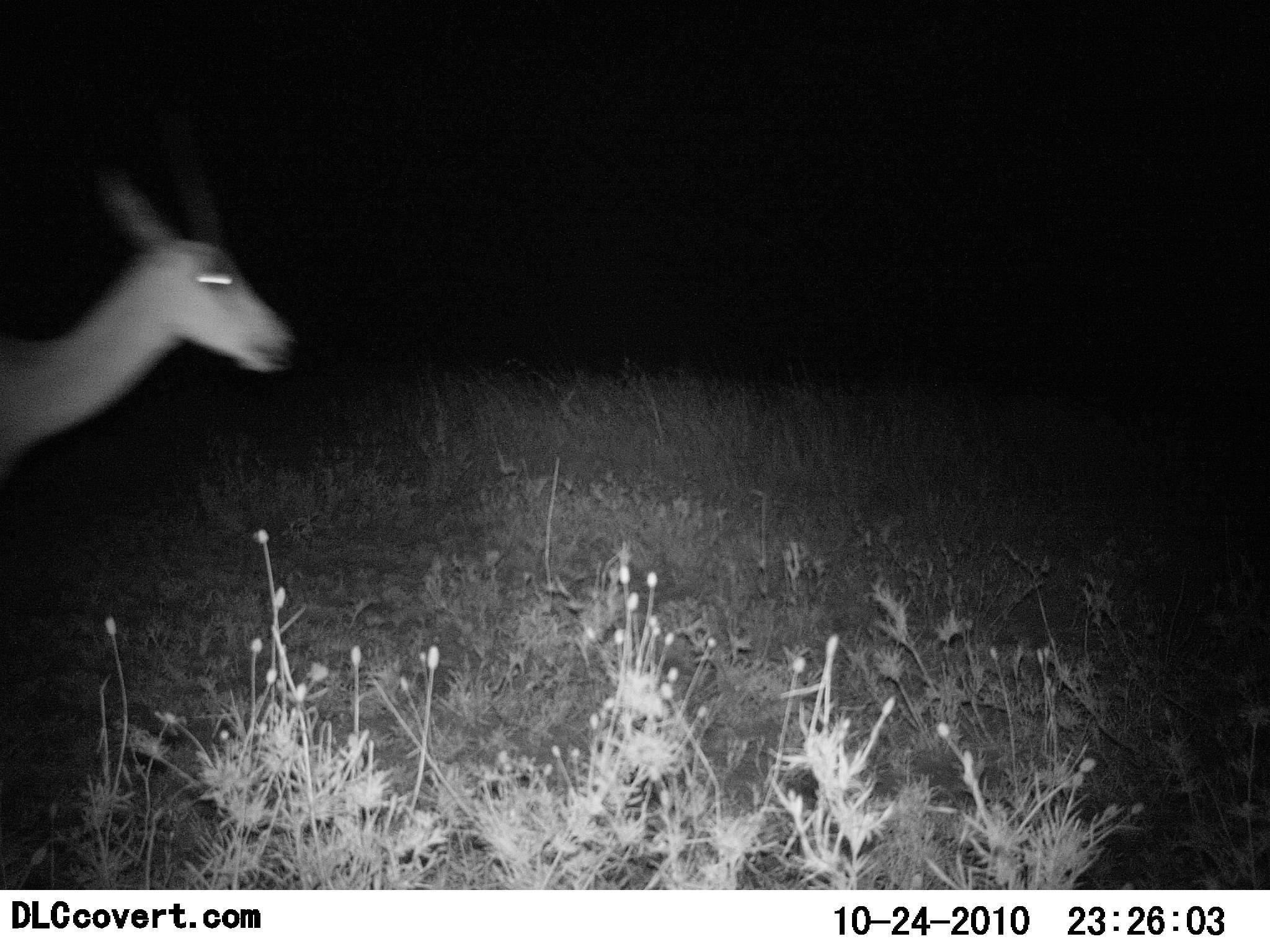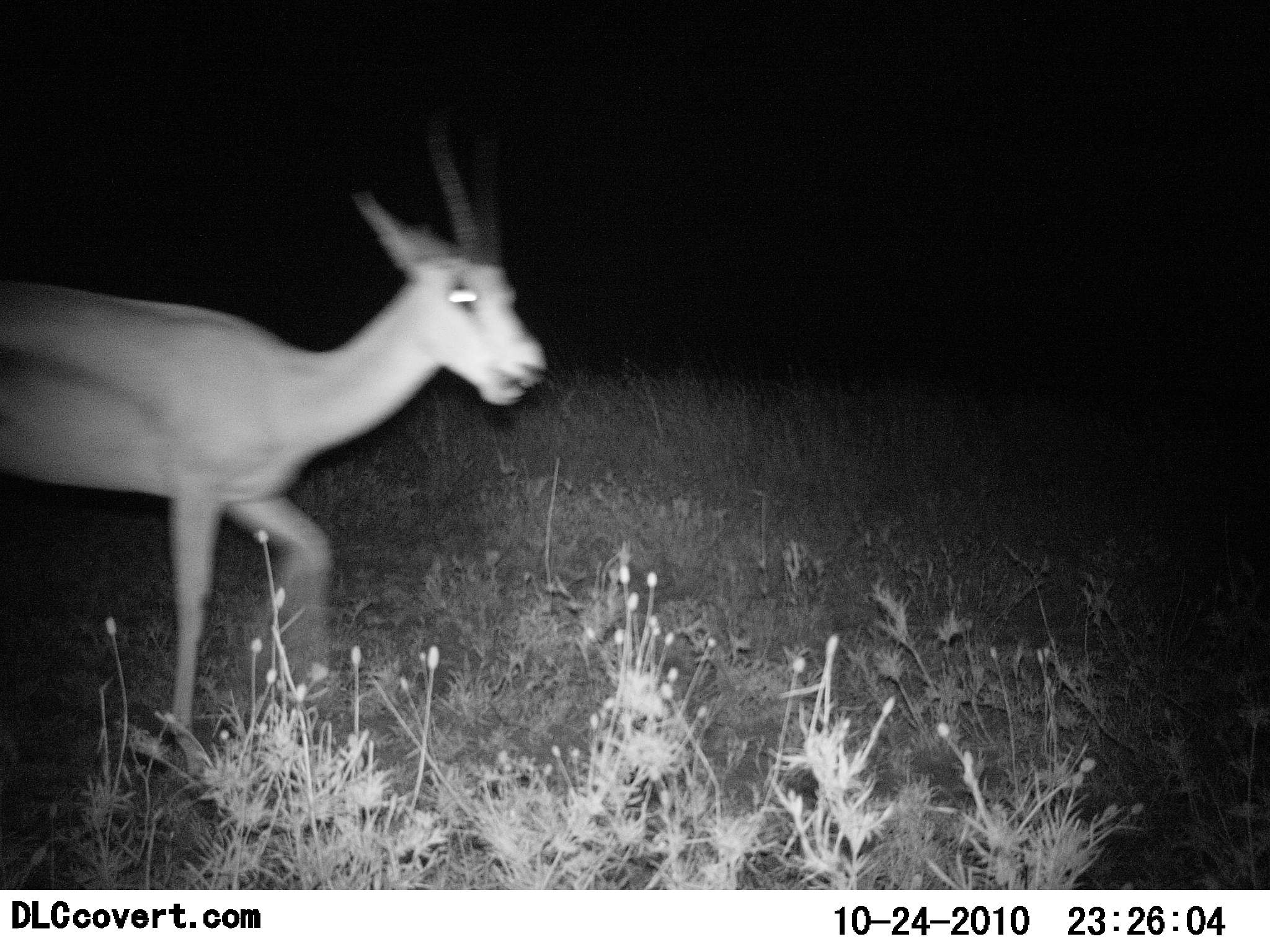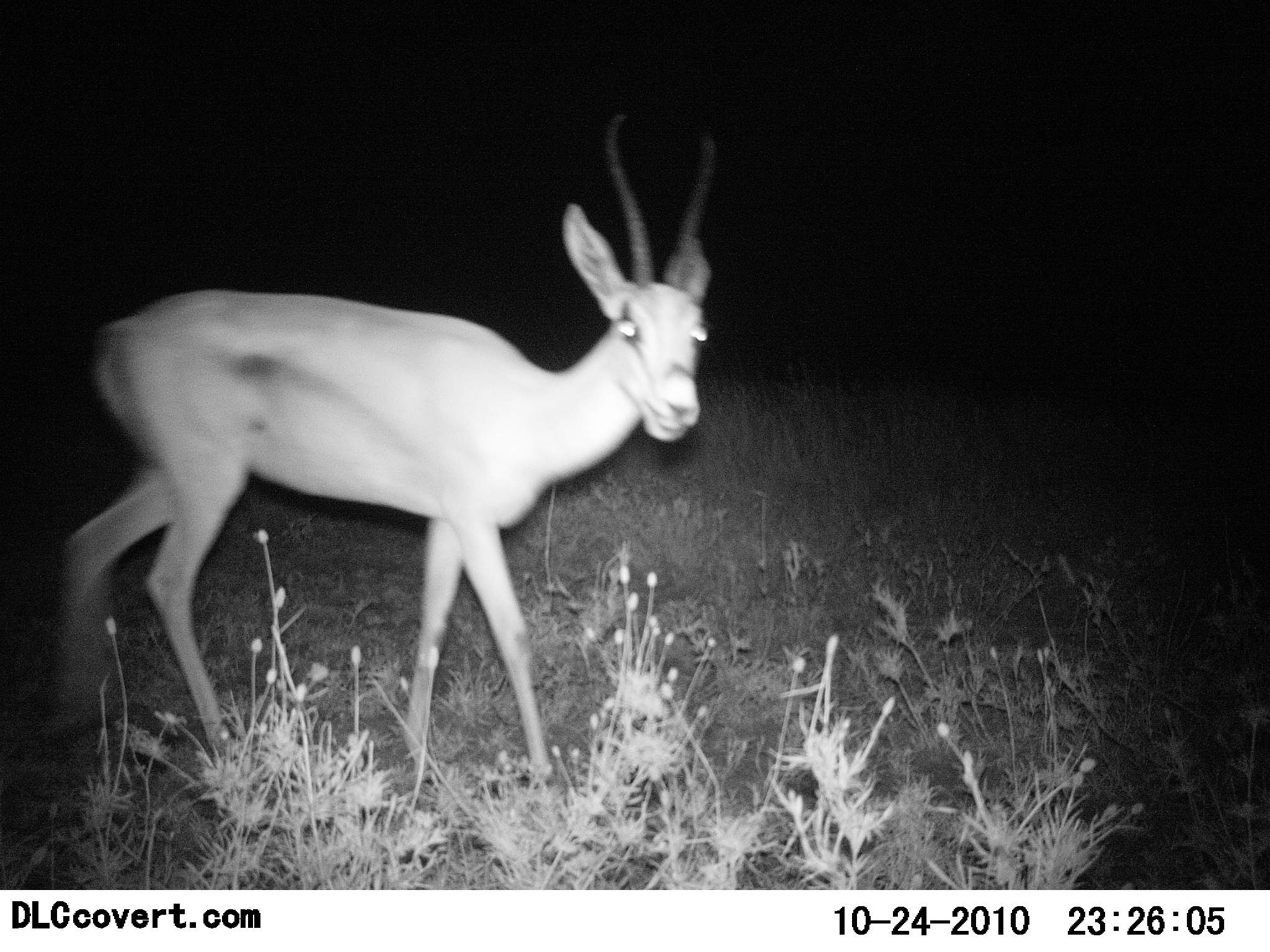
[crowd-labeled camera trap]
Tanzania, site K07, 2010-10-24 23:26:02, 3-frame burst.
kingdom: Animalia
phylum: Chordata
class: Mammalia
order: Artiodactyla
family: Bovidae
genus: Nanger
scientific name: Nanger granti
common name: grant's gazelle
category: gazellegrants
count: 1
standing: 0%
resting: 0%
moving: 100%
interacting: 0%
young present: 0%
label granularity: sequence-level